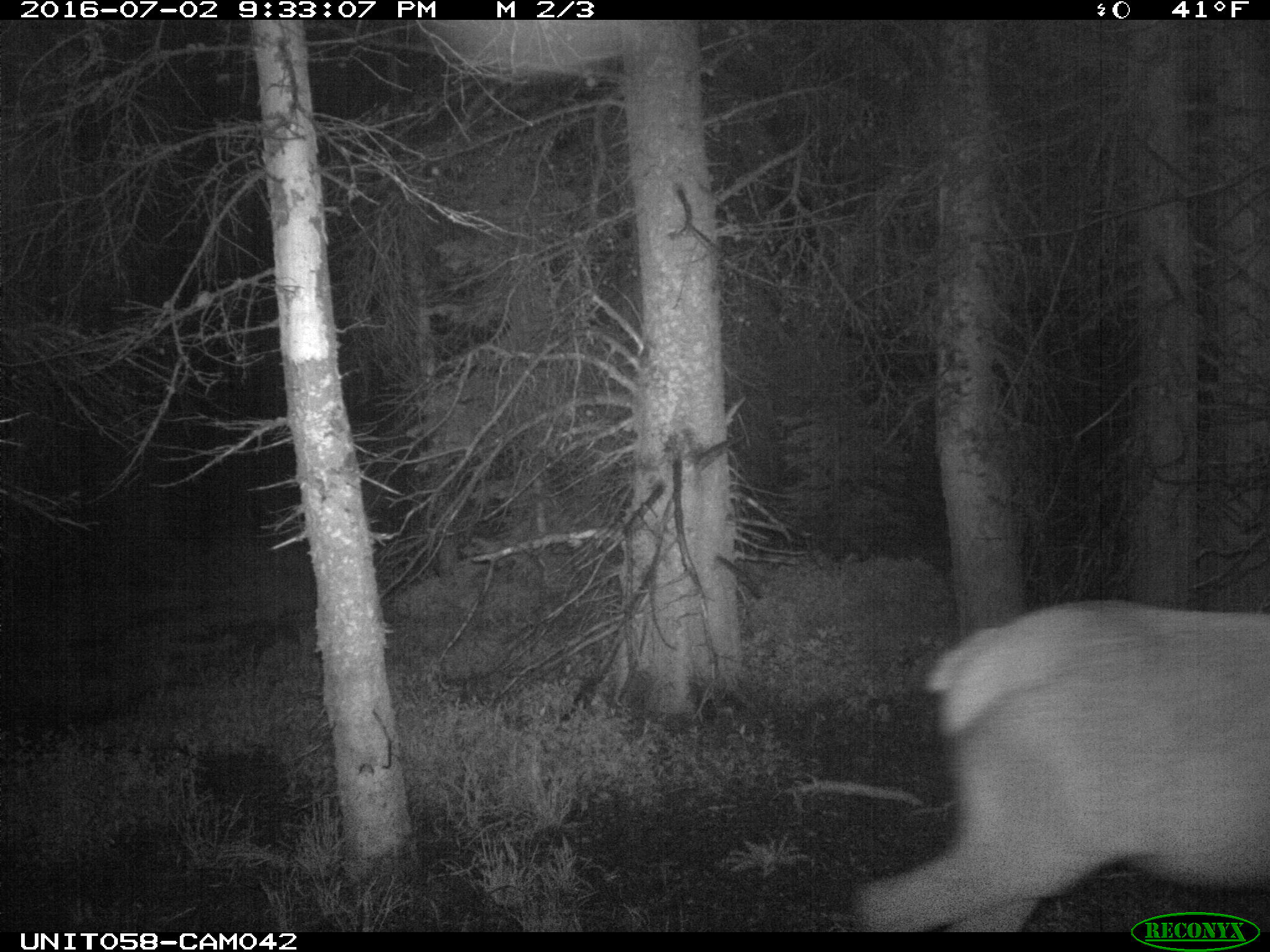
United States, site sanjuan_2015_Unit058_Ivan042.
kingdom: Animalia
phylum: Chordata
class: Mammalia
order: Artiodactyla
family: Cervidae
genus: Cervus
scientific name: Cervus elaphus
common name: red deer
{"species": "Cervus elaphus (red deer)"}